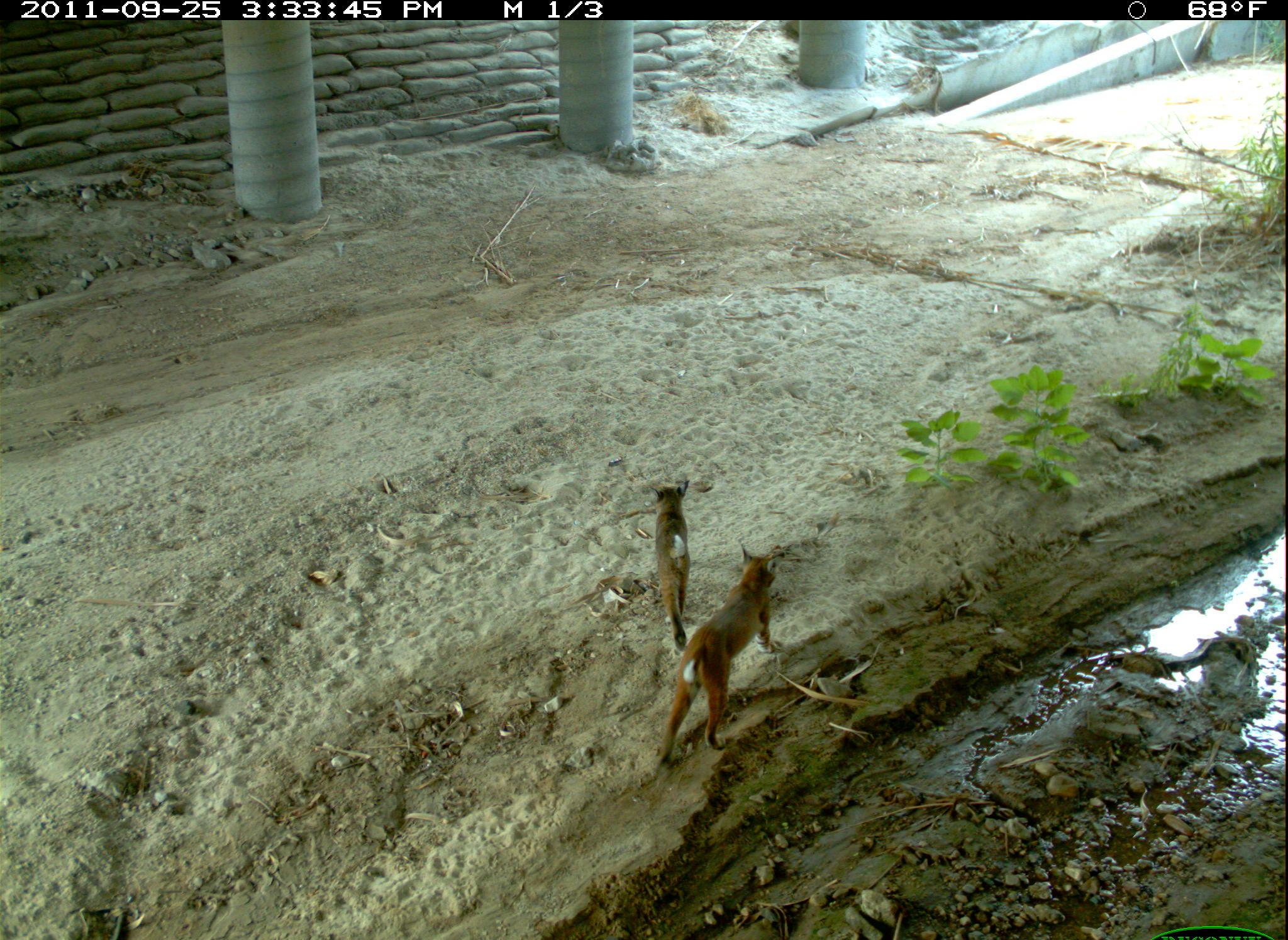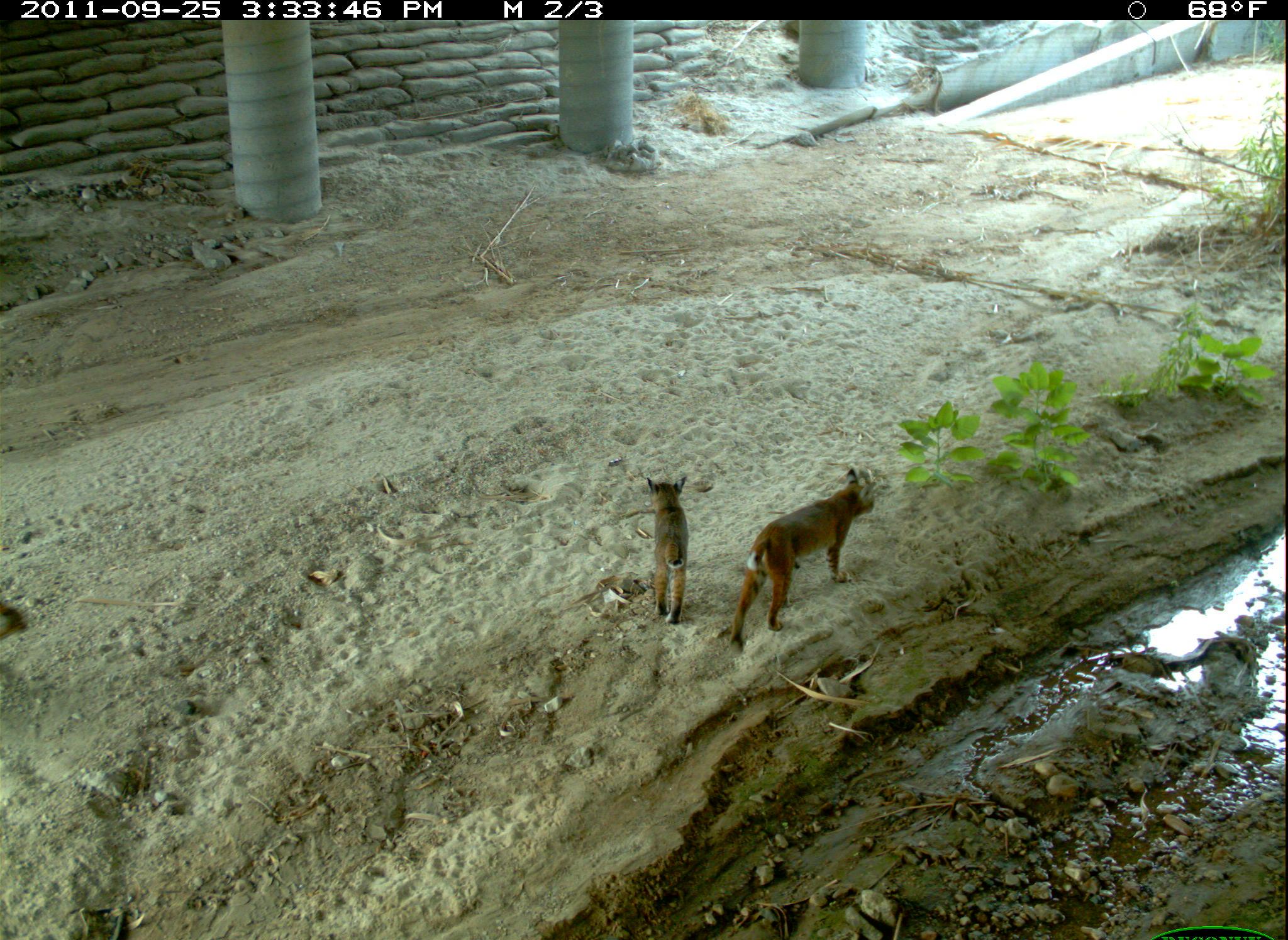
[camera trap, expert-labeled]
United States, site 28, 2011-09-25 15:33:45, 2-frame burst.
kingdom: Animalia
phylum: Chordata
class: Mammalia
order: Carnivora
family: Felidae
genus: Lynx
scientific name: Lynx rufus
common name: bobcat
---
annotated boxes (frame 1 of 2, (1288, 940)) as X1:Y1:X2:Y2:
bobcat: 655:536:823:784; 630:467:704:657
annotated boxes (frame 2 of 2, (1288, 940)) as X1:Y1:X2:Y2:
bobcat: 716:449:905:651; 633:464:700:639